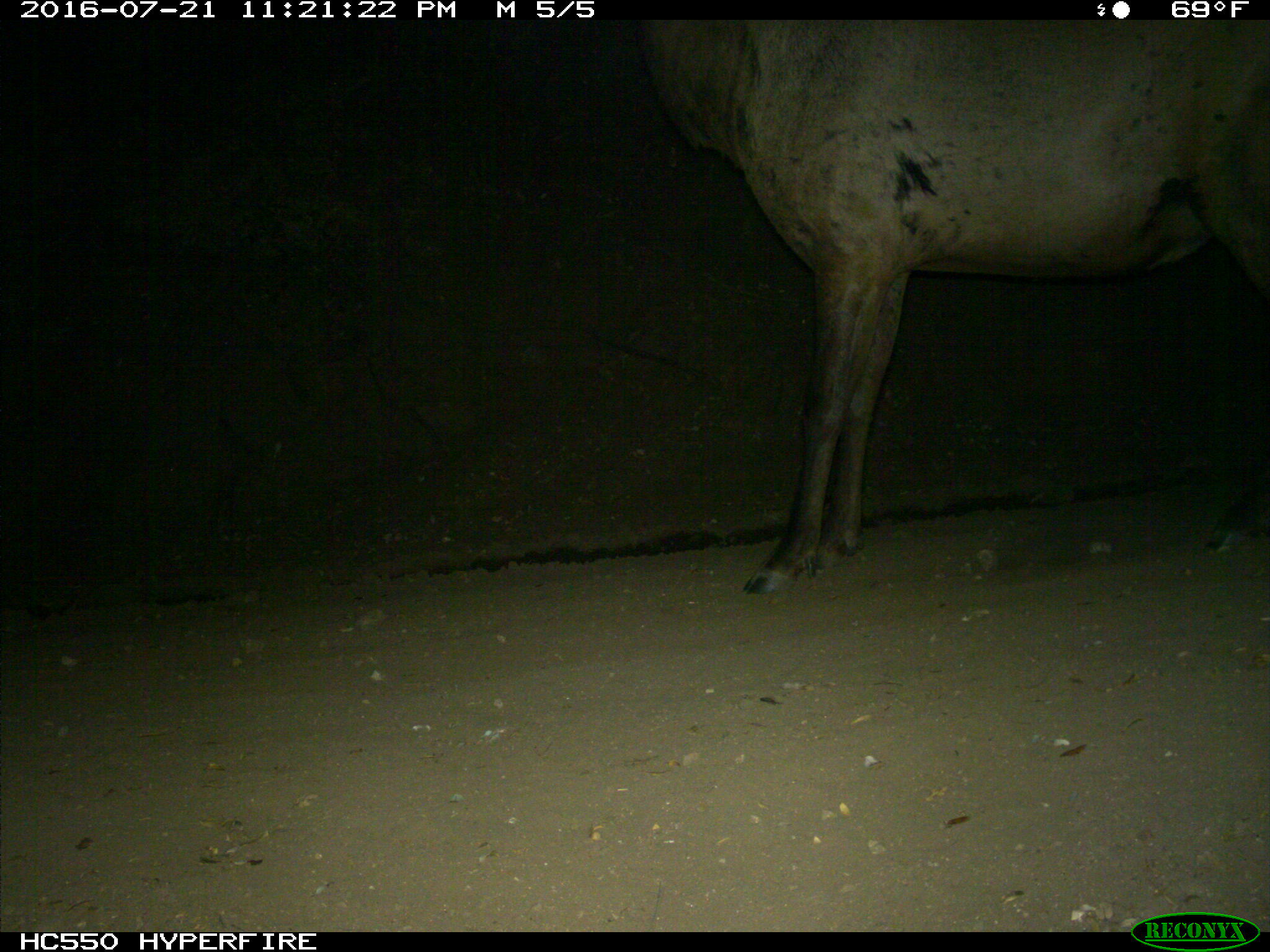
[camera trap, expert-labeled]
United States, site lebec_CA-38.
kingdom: Animalia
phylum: Chordata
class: Mammalia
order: Artiodactyla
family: Cervidae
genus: Cervus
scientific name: Cervus canadensis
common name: elk